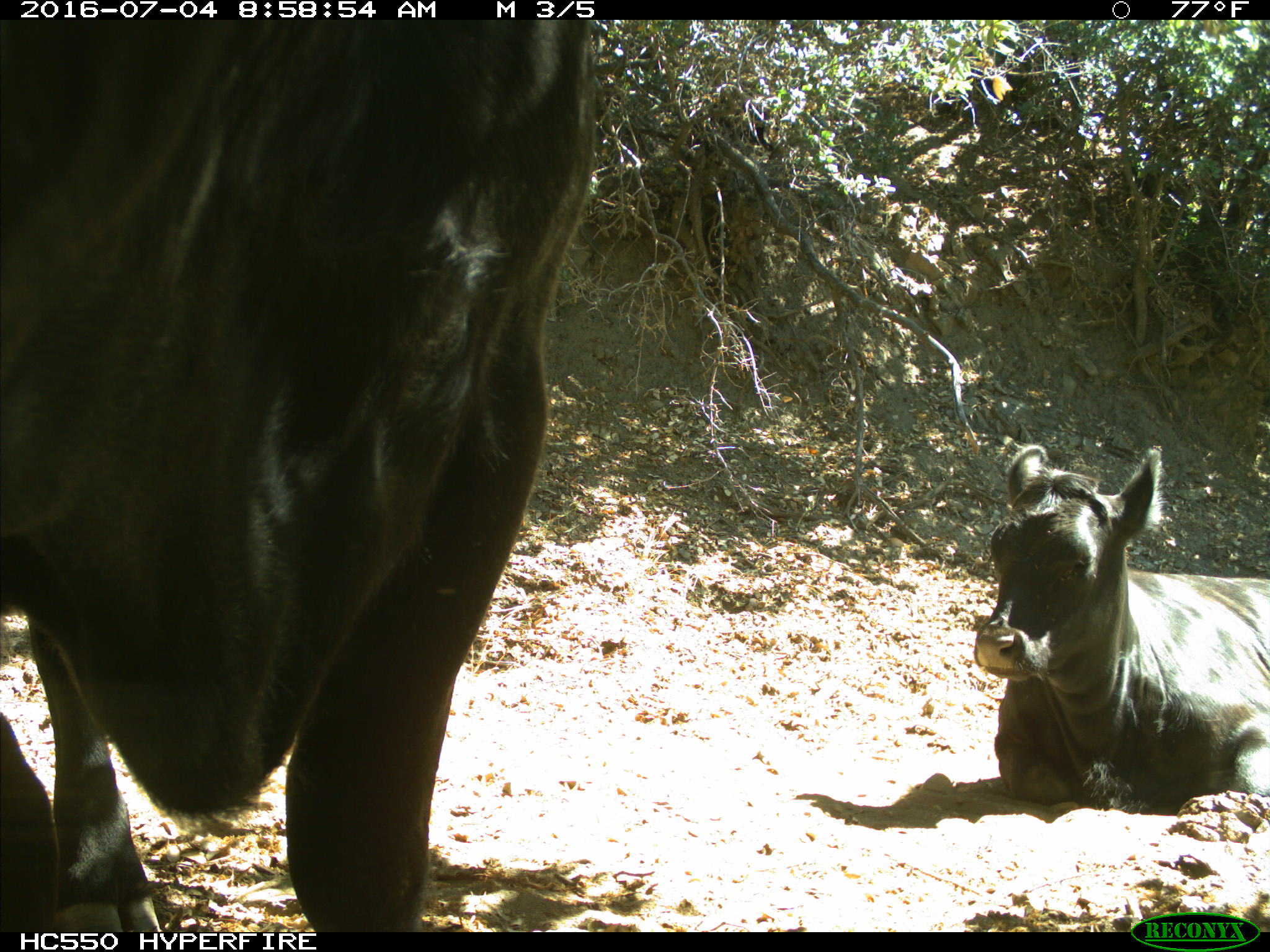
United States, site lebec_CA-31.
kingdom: Animalia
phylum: Chordata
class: Mammalia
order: Artiodactyla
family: Bovidae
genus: Bos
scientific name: Bos taurus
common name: domestic cow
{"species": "Bos taurus (domestic cow)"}